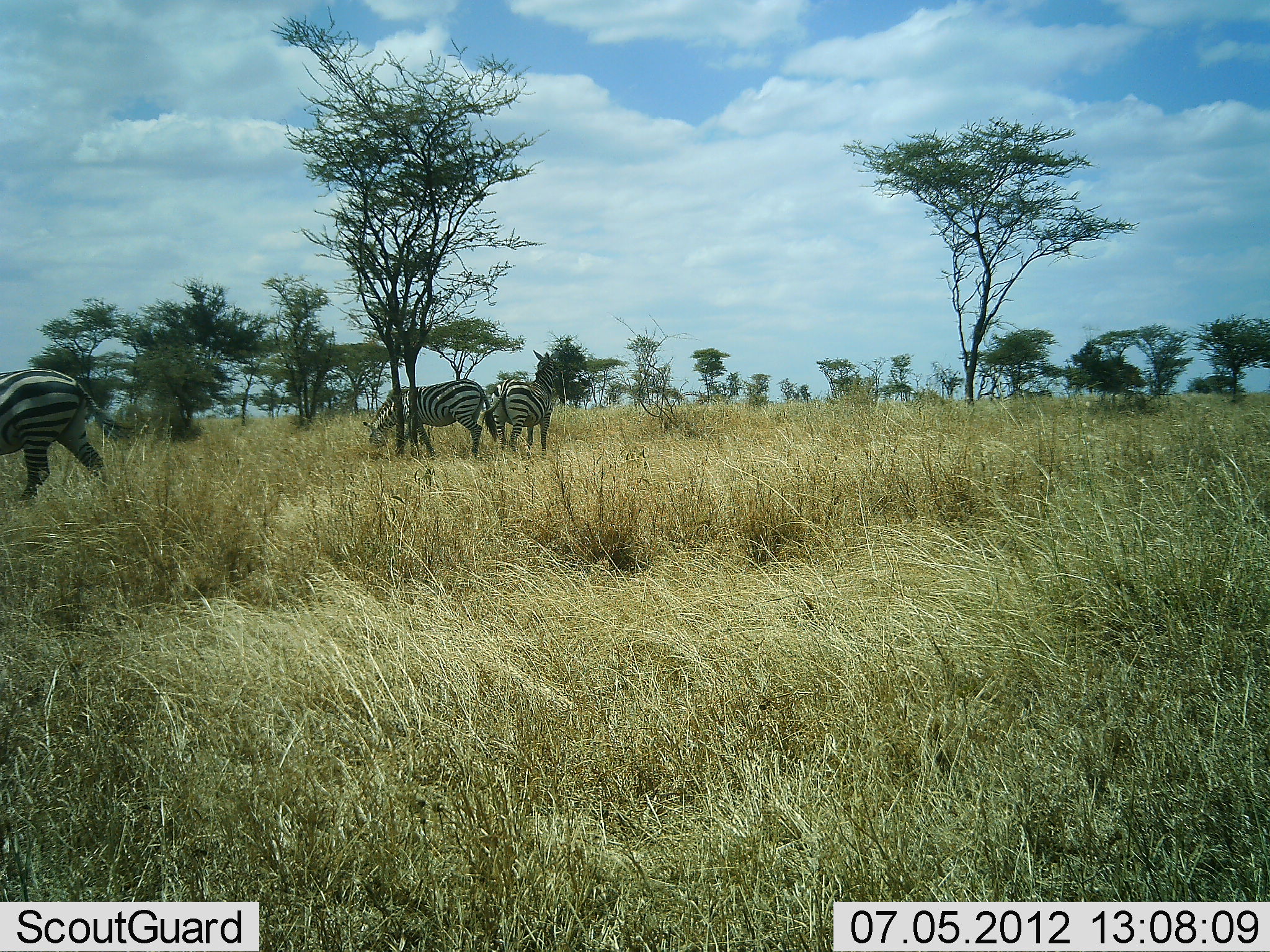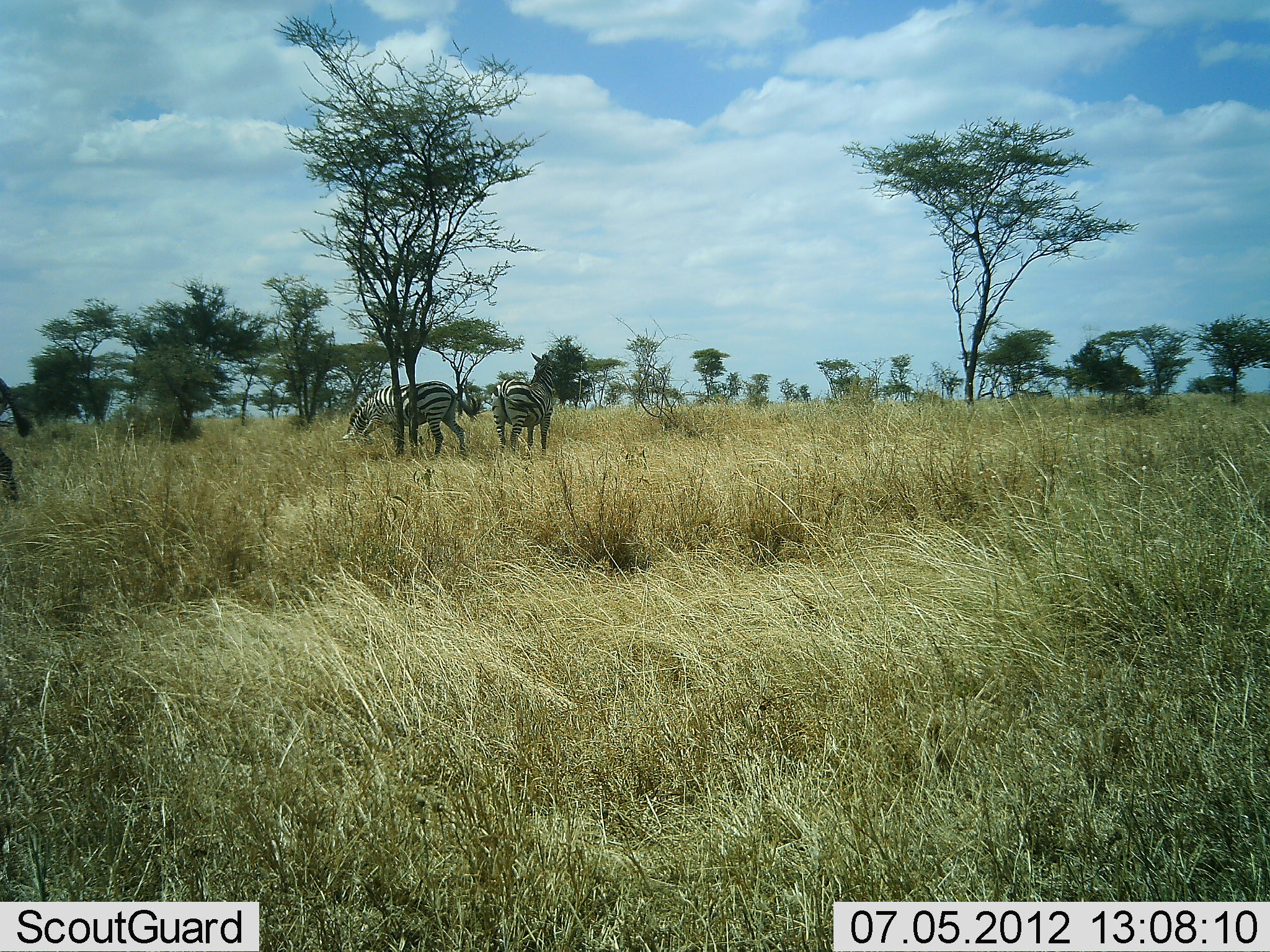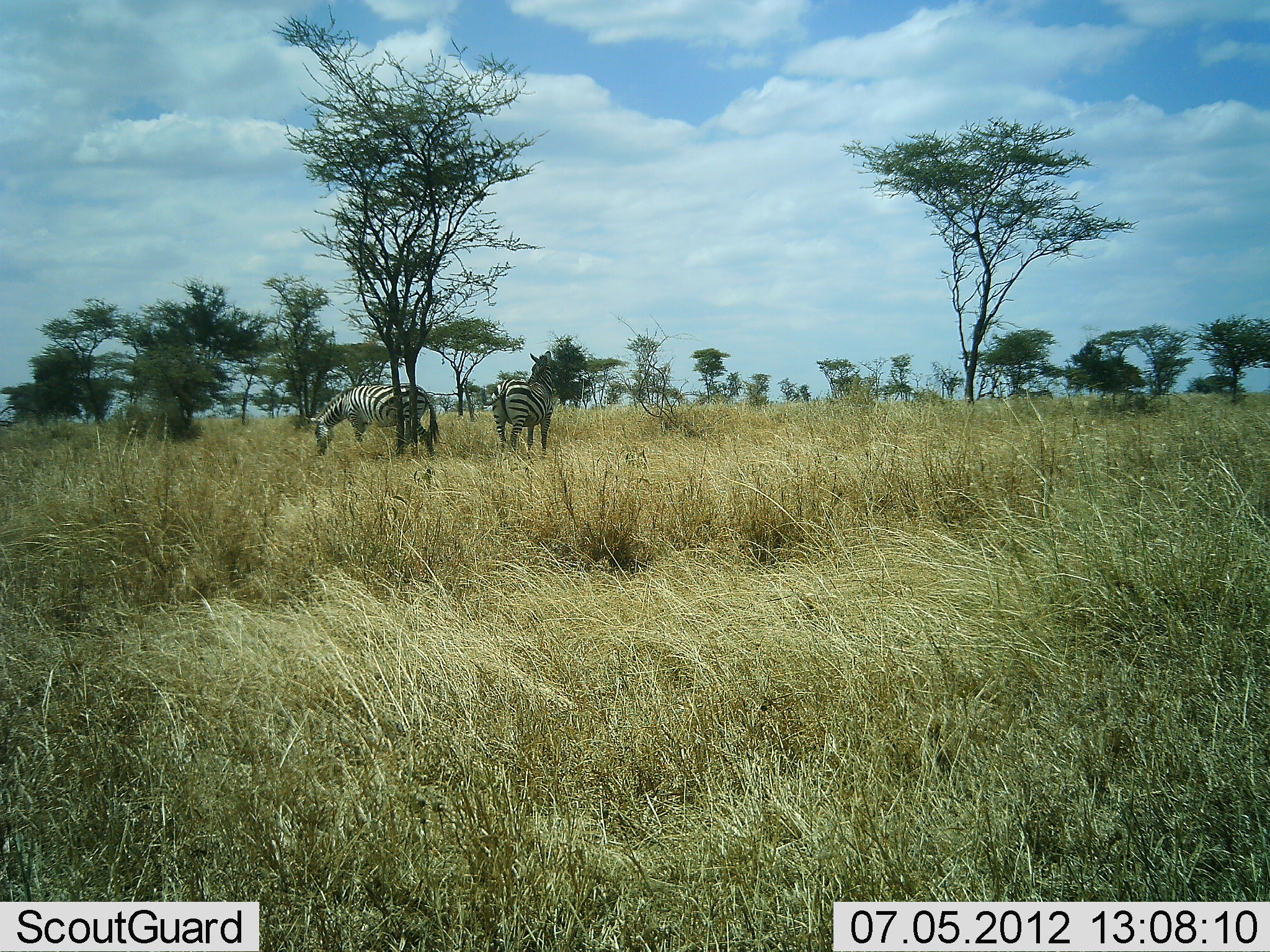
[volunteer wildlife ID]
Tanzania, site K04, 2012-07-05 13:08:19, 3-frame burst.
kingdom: Animalia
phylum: Chordata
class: Mammalia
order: Perissodactyla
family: Equidae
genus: Equus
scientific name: Equus quagga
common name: plains zebra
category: zebra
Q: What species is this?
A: Zebra (plains zebra) (Equus quagga).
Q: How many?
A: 3.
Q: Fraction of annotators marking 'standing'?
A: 70%.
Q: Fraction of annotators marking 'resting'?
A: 0%.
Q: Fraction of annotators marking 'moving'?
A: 50%.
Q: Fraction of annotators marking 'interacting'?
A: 0%.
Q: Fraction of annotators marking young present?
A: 0%.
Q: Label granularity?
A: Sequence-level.